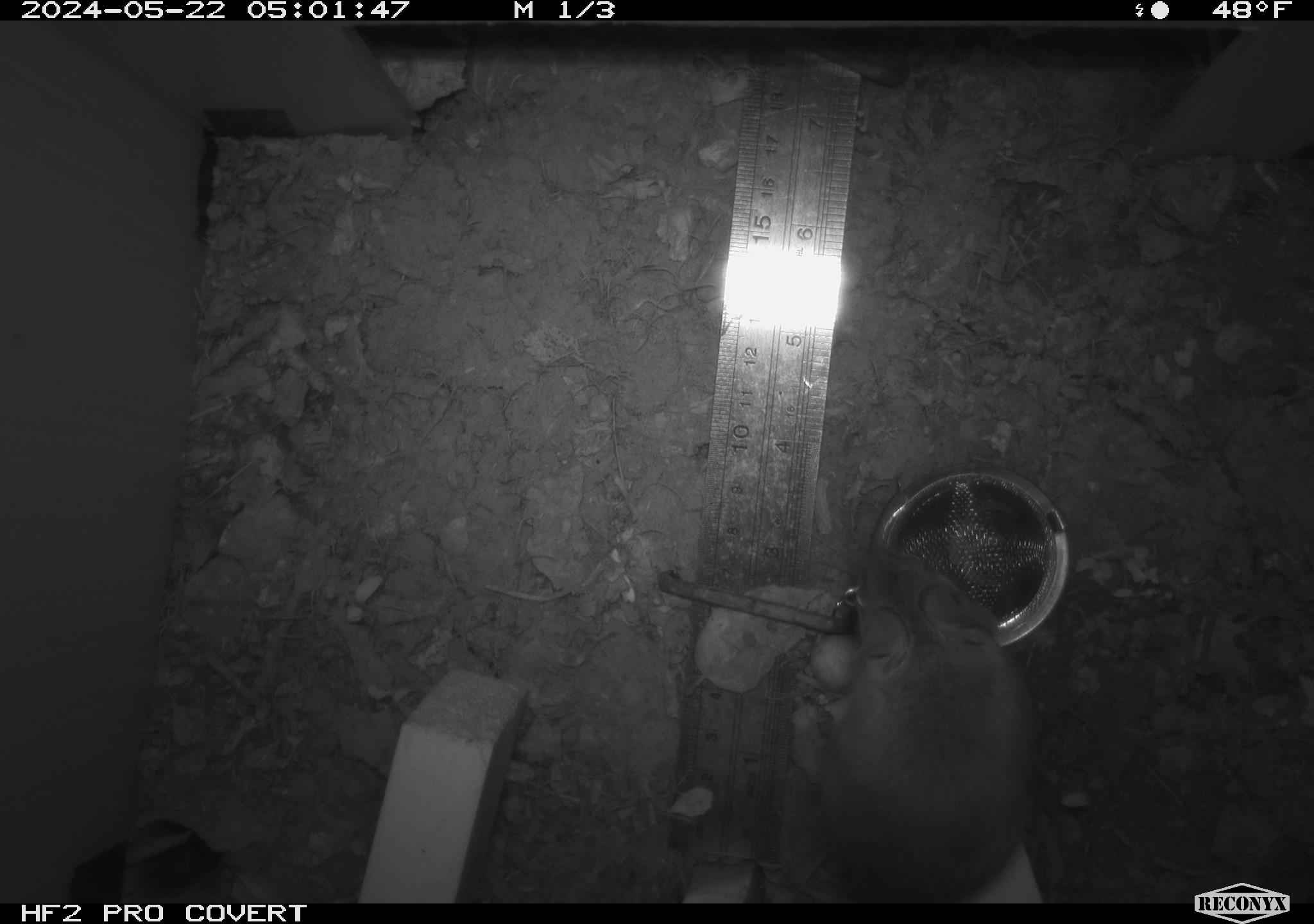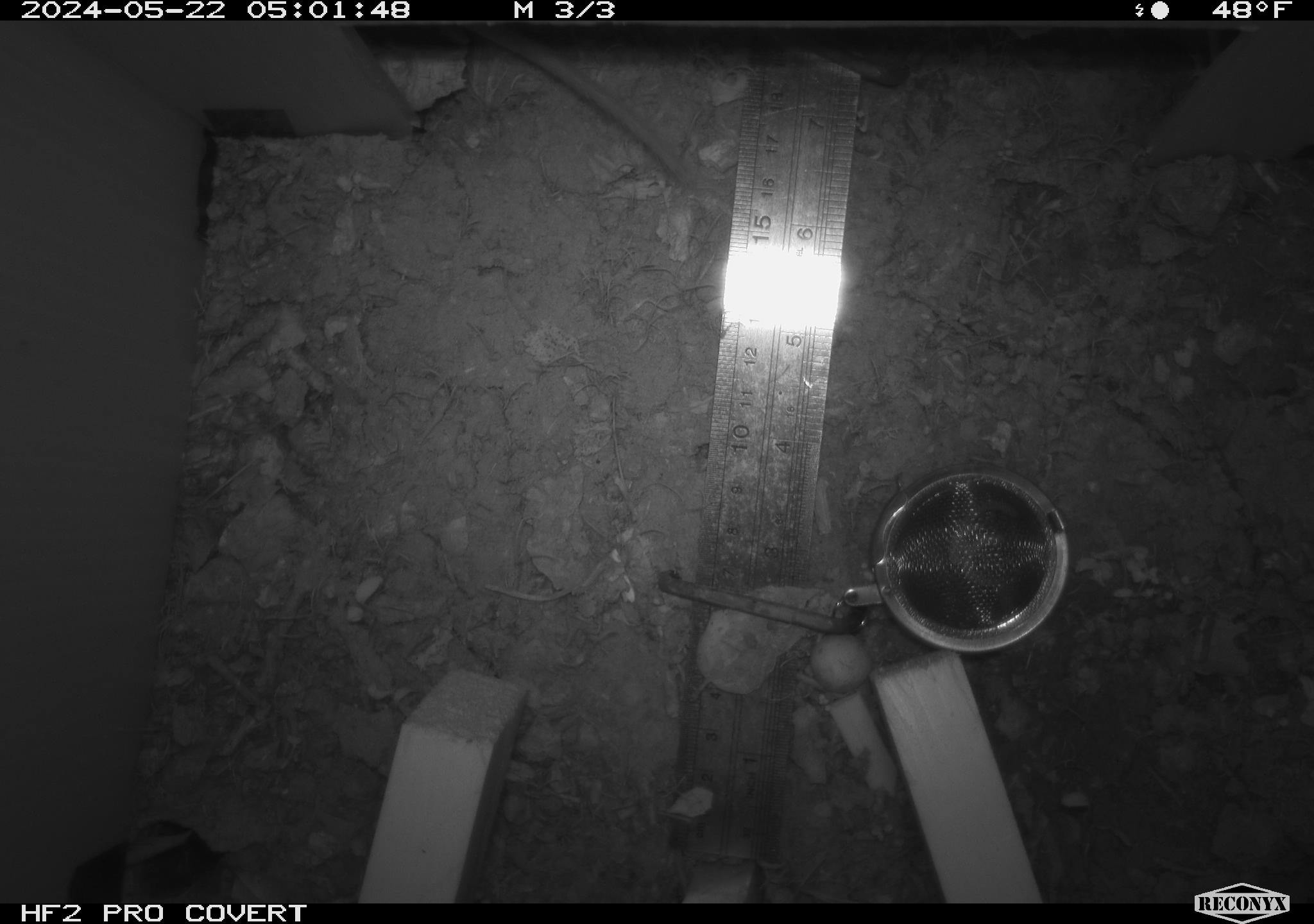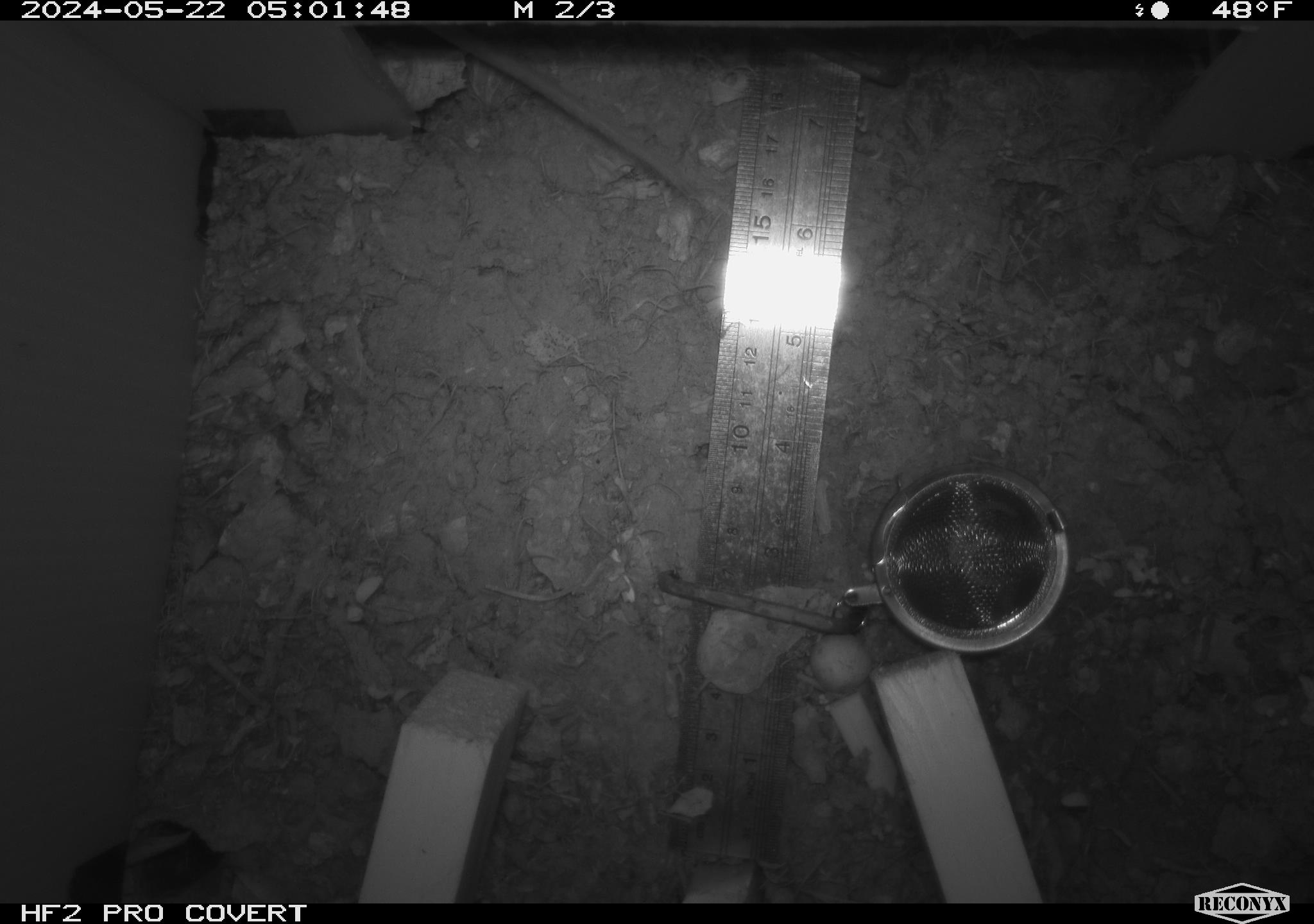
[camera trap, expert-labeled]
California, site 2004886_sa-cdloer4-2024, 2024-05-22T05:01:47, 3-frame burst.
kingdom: Animalia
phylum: Chordata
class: Mammalia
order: Rodentia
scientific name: Rodentia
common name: mouse species